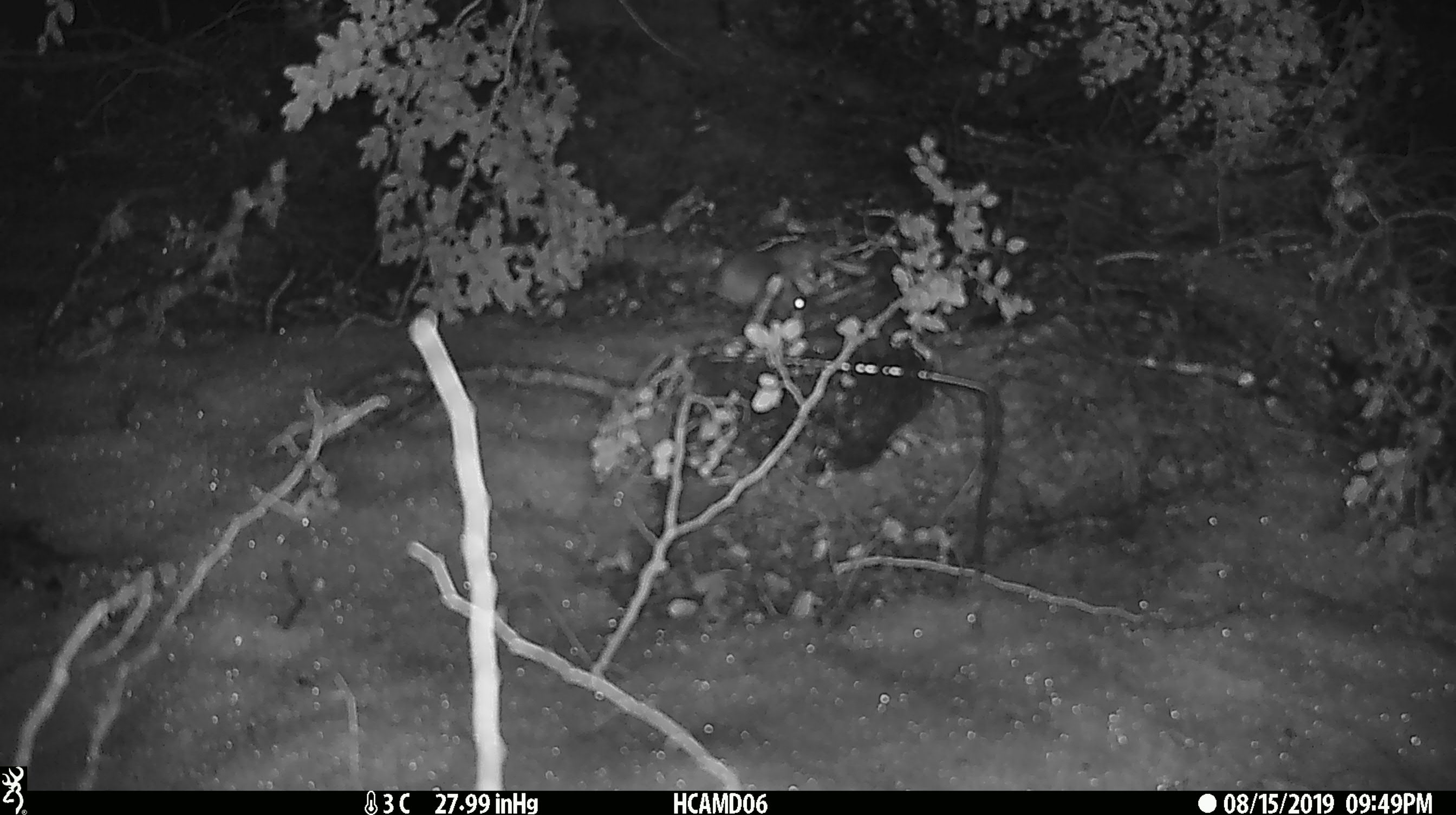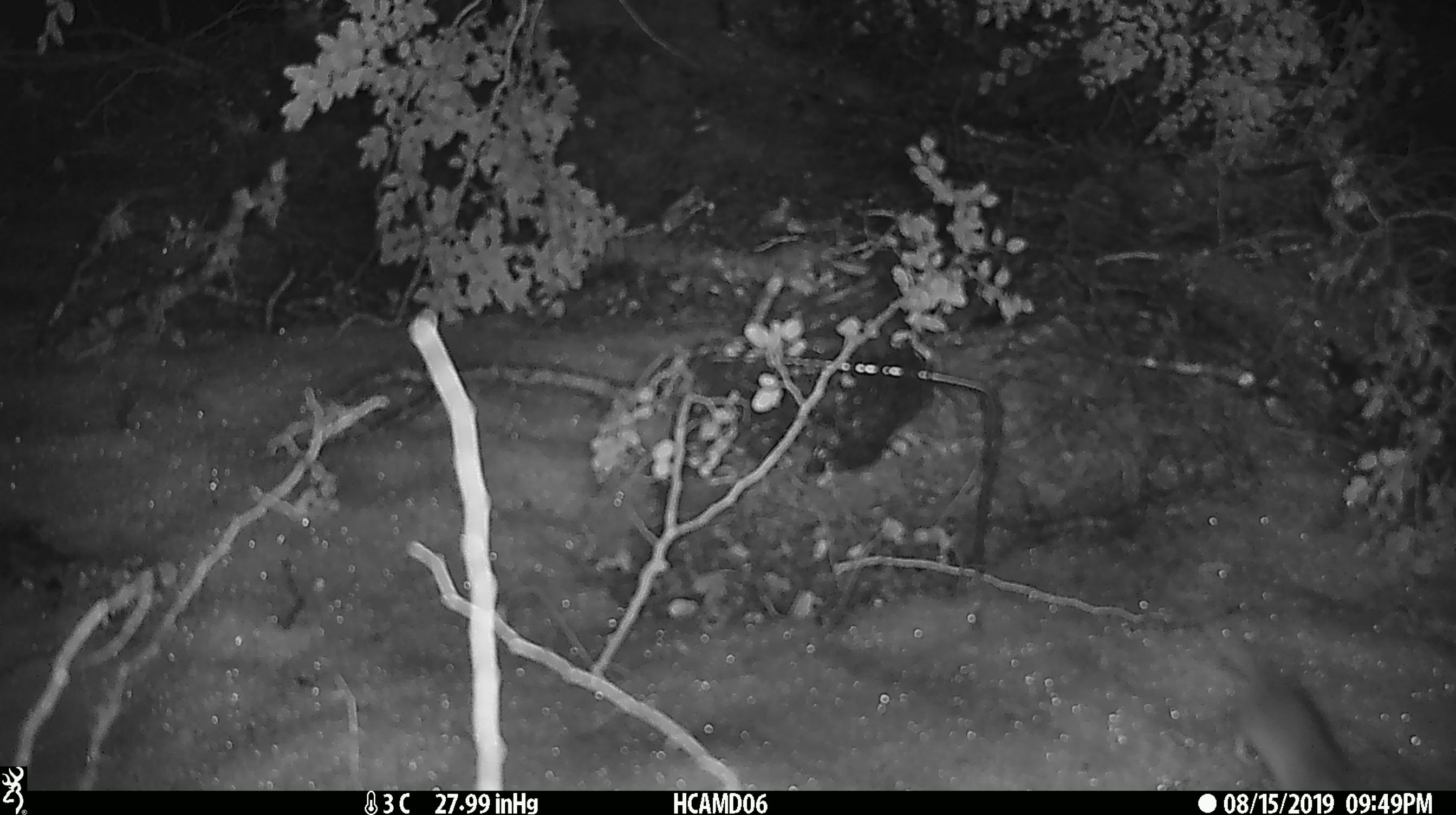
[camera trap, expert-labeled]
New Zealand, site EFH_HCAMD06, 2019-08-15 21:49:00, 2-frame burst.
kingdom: Animalia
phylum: Chordata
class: Mammalia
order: Rodentia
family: Muridae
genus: Mus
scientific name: Mus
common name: mouse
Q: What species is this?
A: Mouse (Mus).